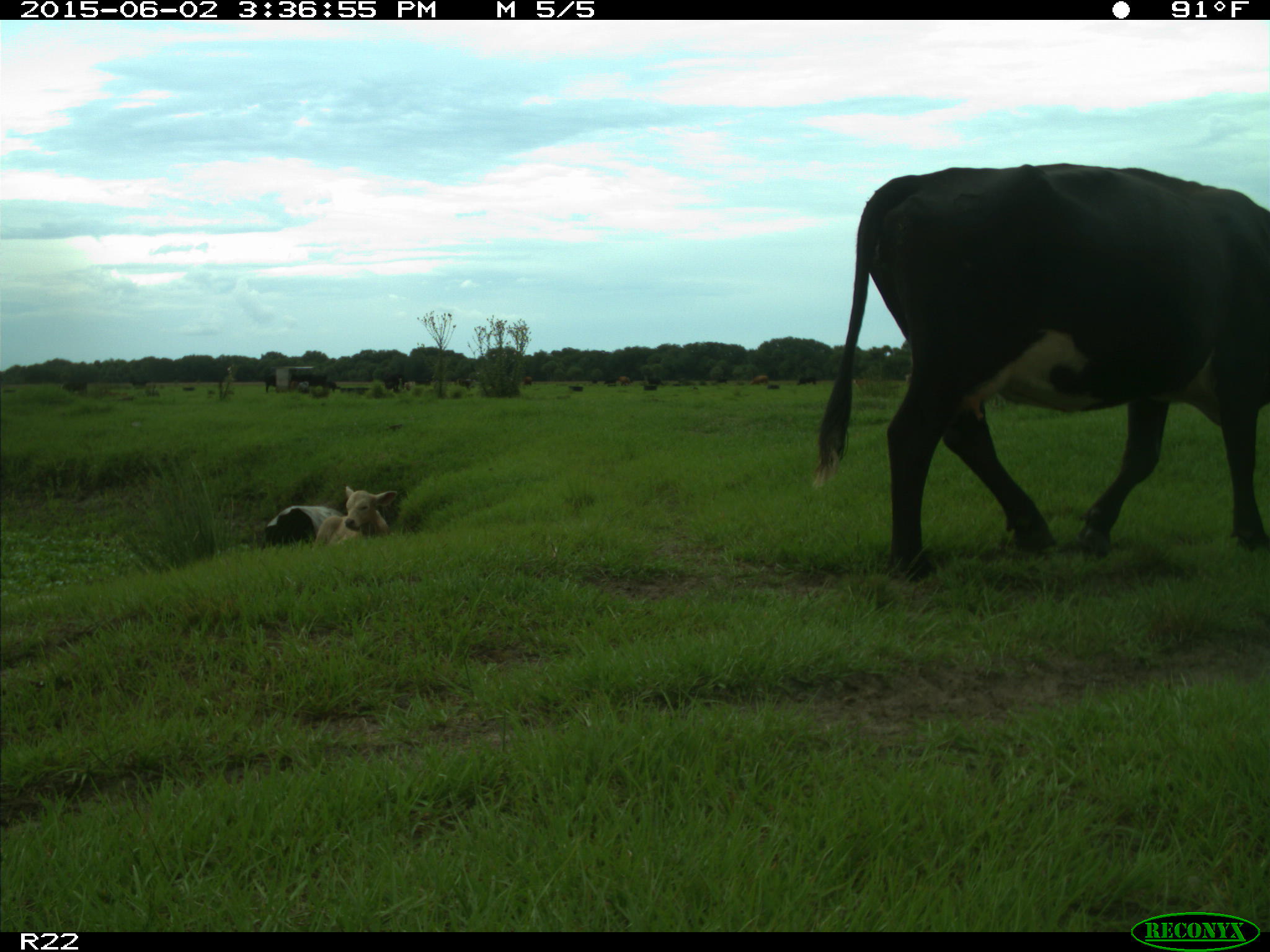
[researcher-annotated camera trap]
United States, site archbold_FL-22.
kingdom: Animalia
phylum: Chordata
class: Mammalia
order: Artiodactyla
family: Bovidae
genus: Bos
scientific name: Bos taurus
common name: domestic cow